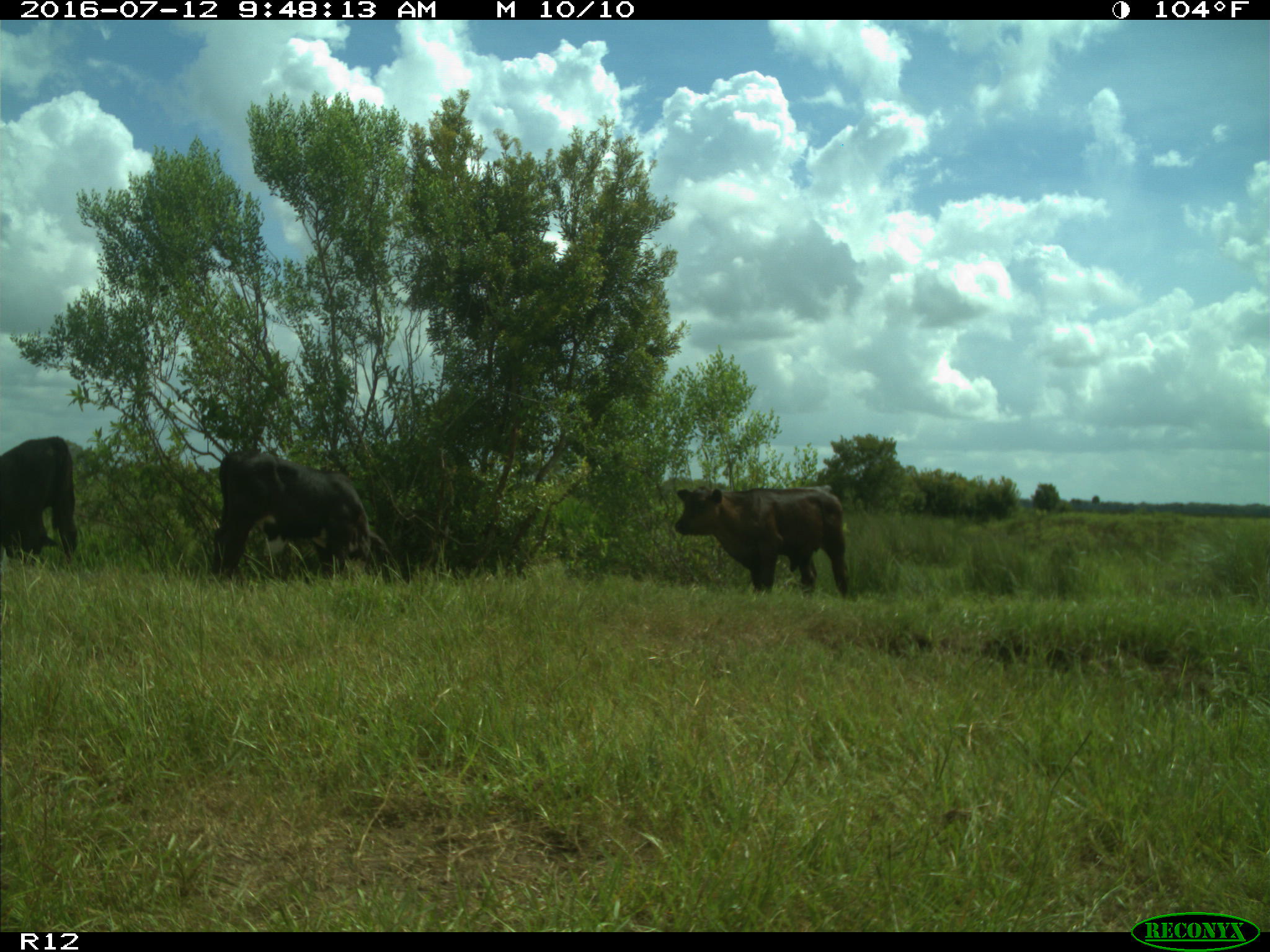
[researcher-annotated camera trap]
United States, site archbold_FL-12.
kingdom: Animalia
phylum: Chordata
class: Mammalia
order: Artiodactyla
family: Bovidae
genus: Bos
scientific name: Bos taurus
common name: domestic cow